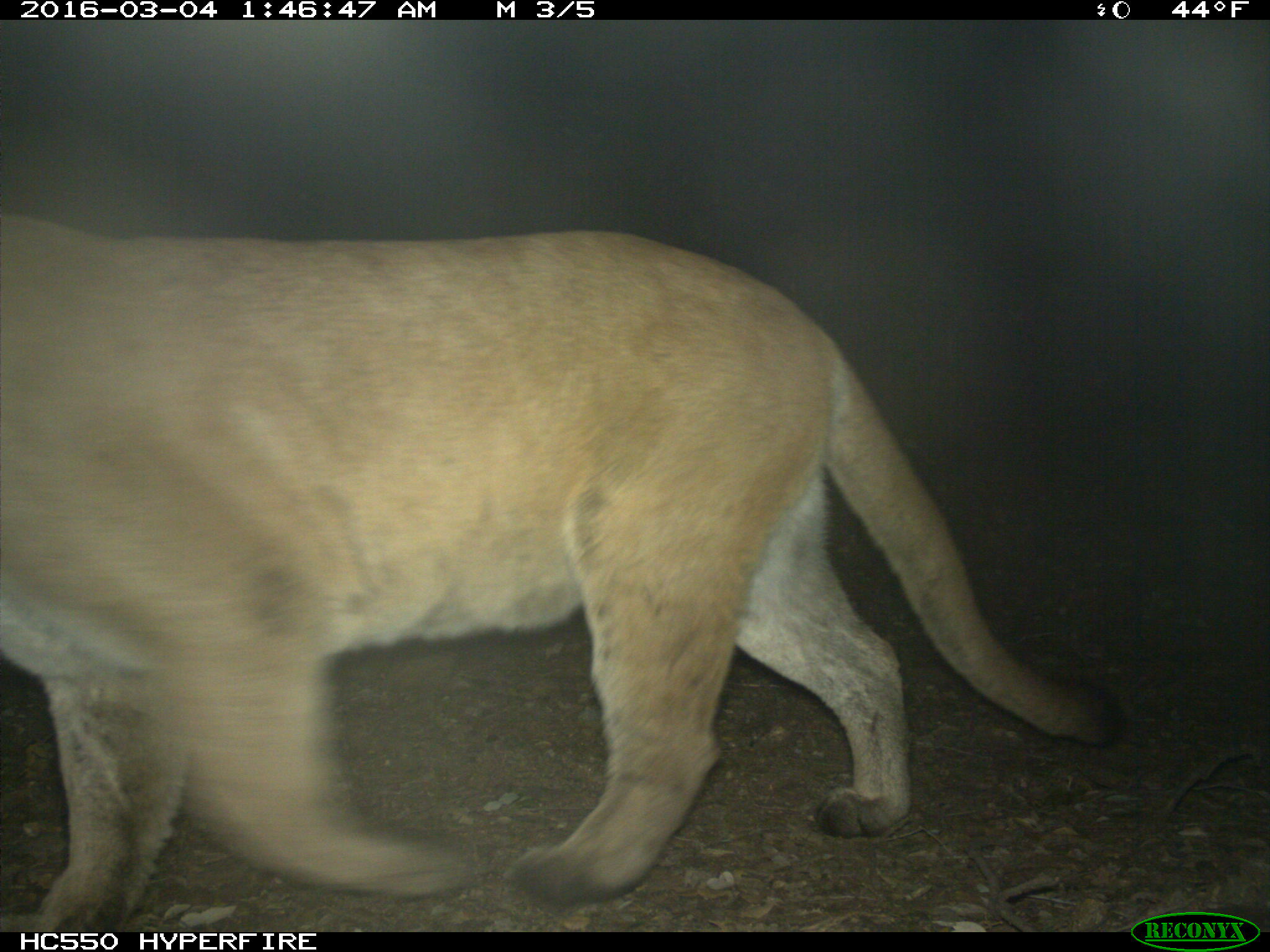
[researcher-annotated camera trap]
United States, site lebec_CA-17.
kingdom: Animalia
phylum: Chordata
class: Mammalia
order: Carnivora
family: Felidae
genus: Puma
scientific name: Puma concolor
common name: mountain lion